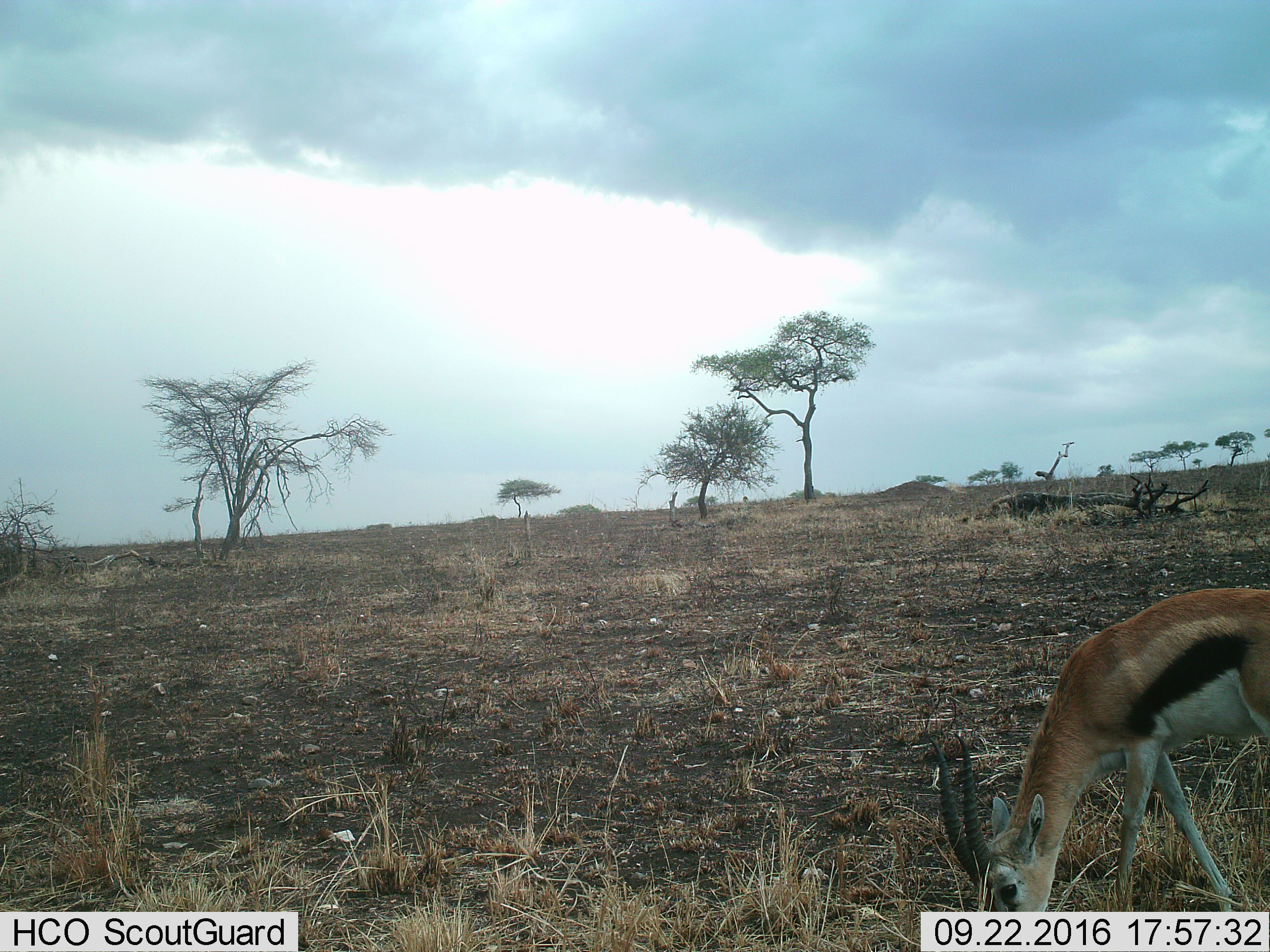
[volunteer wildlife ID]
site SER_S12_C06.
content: unidentified animal